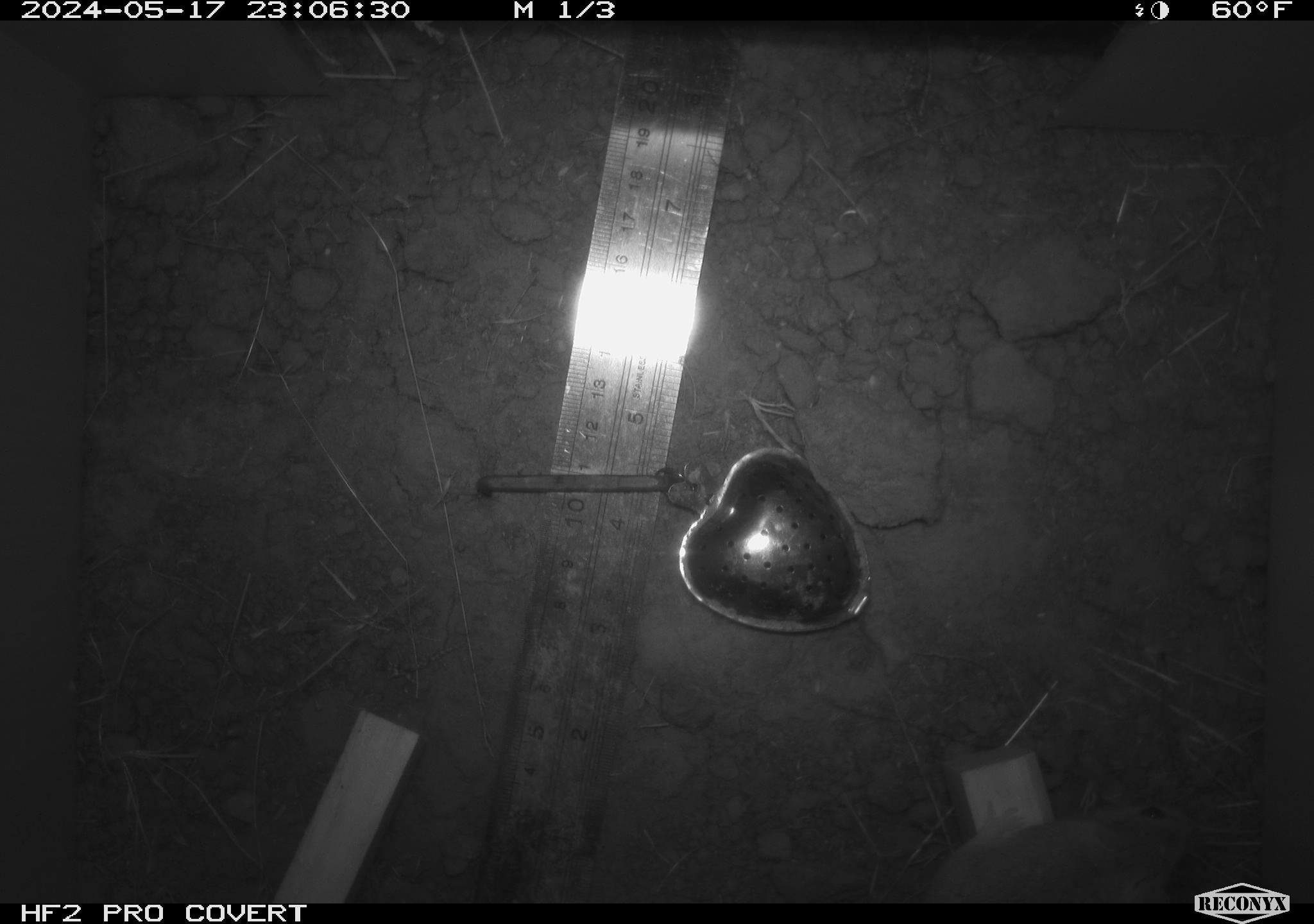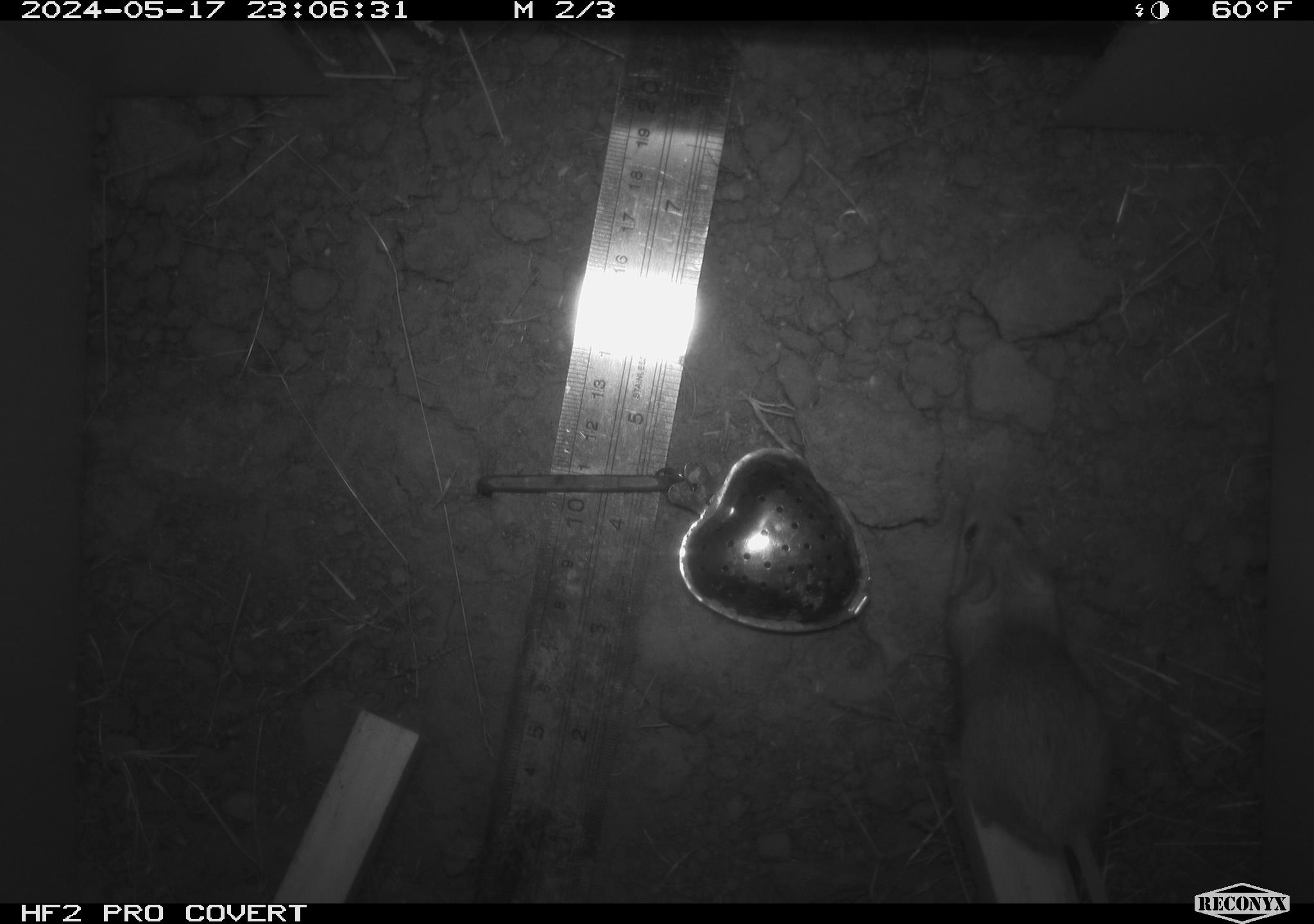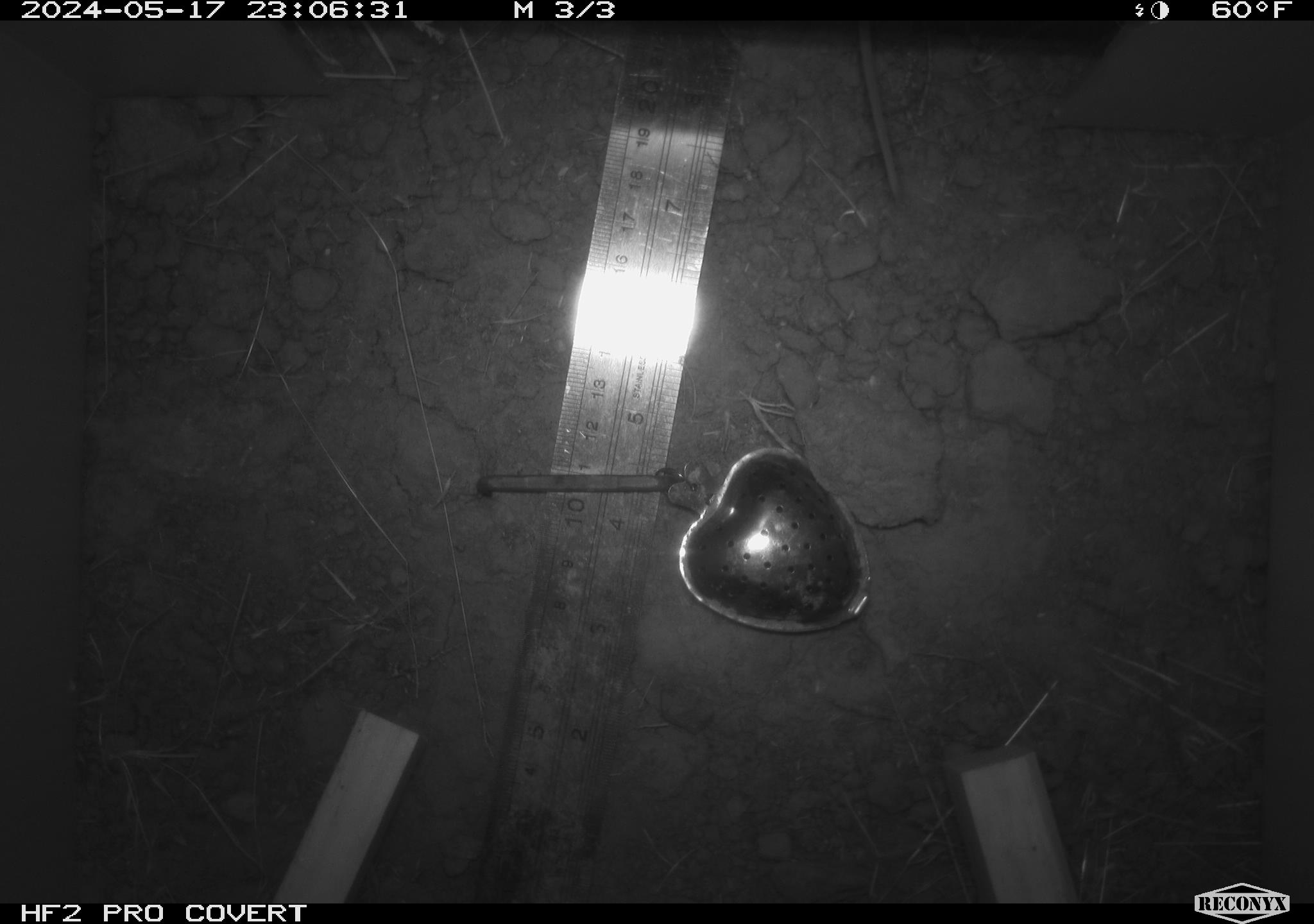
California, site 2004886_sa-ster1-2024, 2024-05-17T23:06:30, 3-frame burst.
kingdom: Animalia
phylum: Chordata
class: Mammalia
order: Rodentia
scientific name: Rodentia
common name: mouse species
Mouse species (Rodentia).